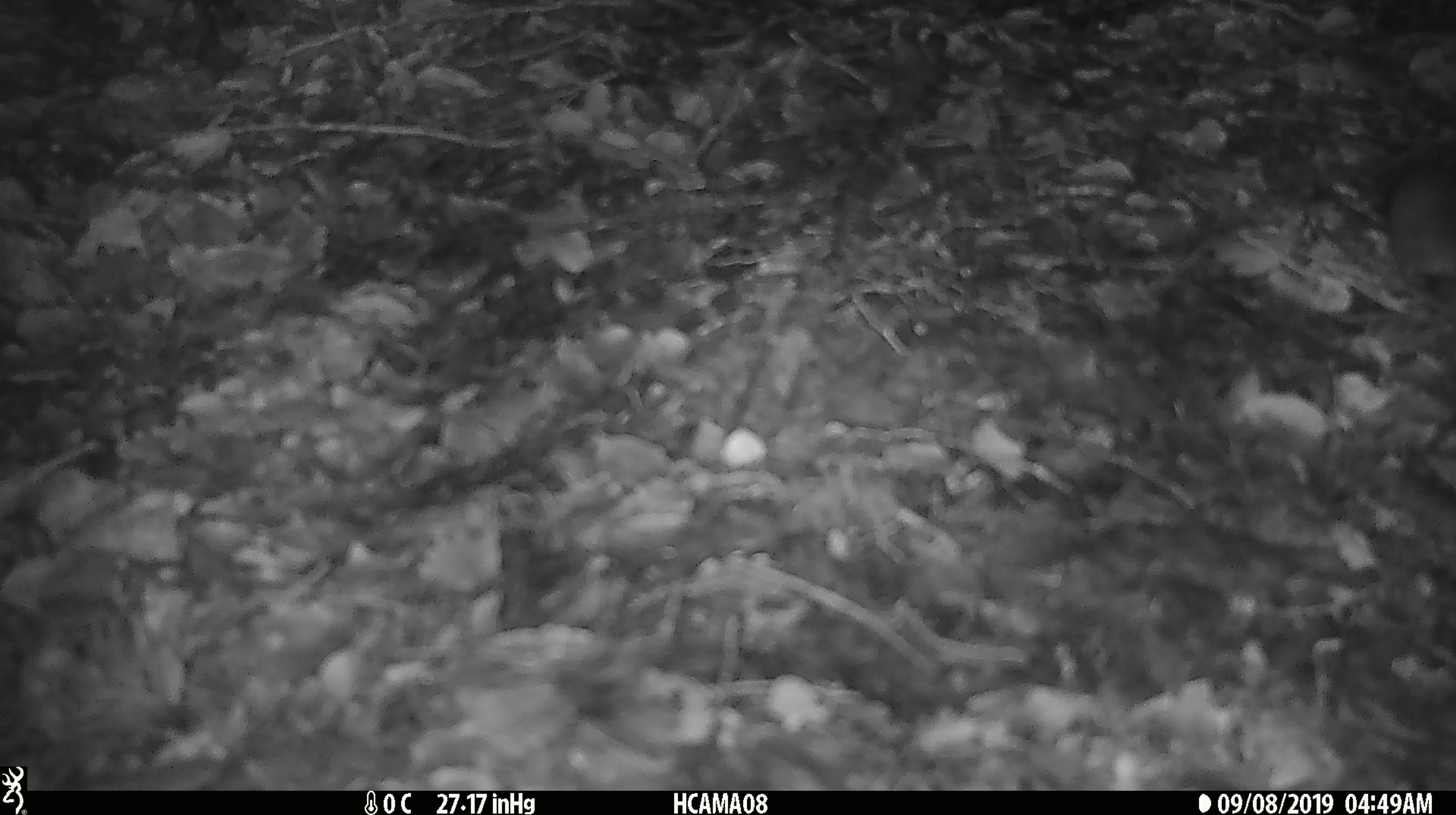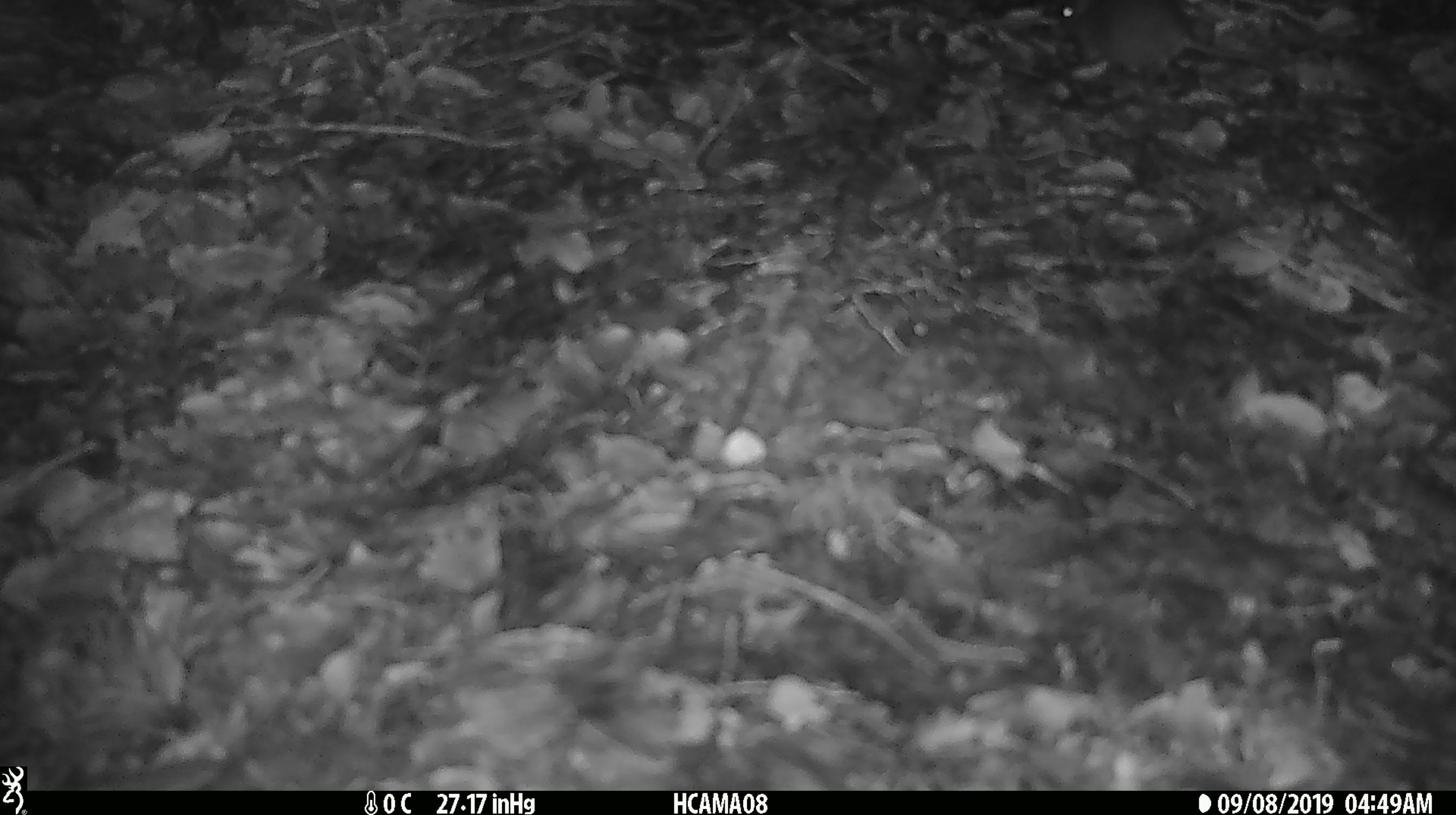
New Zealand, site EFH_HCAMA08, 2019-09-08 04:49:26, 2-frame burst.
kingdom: Animalia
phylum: Chordata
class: Mammalia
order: Rodentia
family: Muridae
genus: Mus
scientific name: Mus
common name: mouse